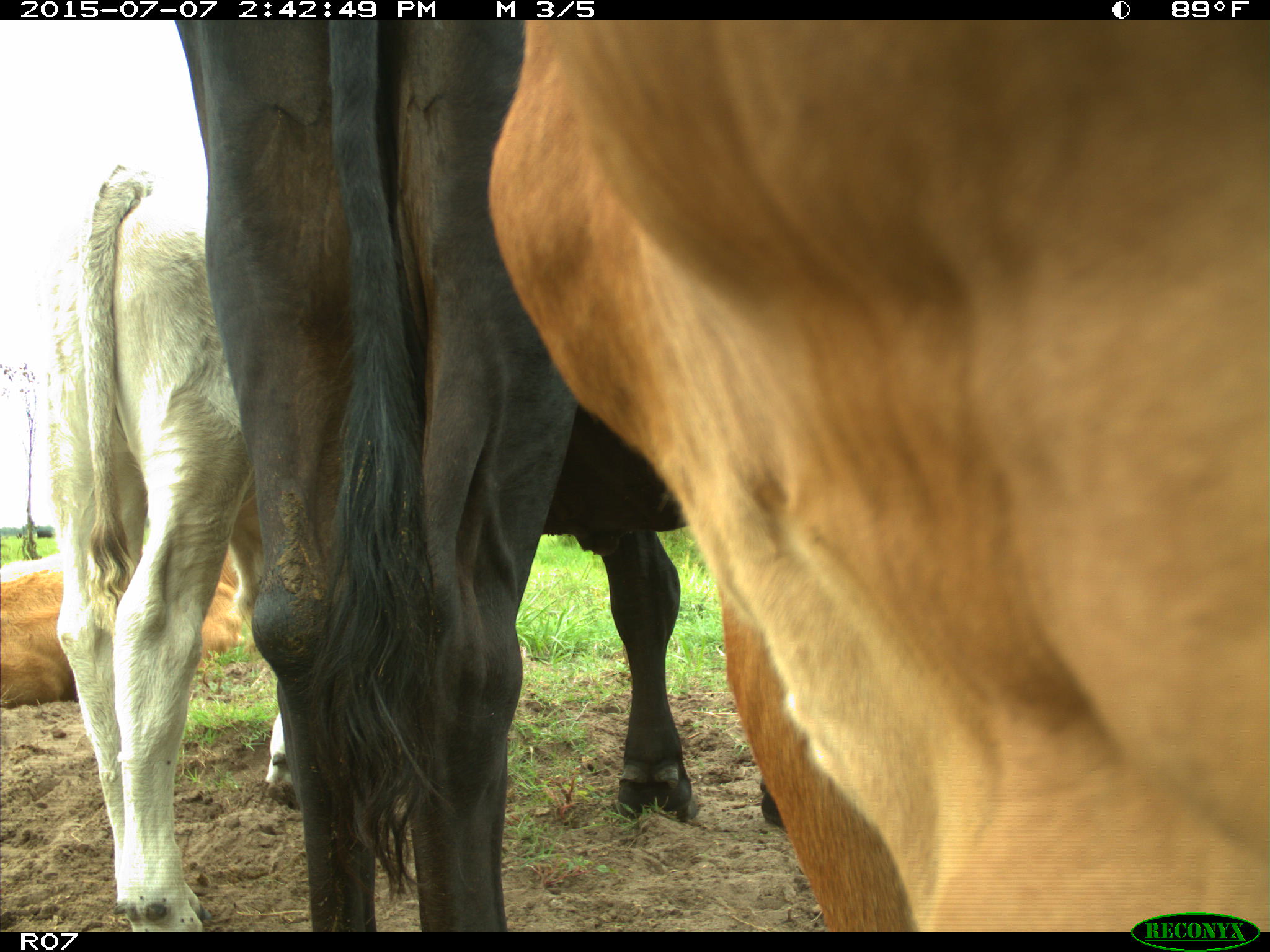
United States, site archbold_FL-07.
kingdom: Animalia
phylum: Chordata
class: Mammalia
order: Artiodactyla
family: Bovidae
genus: Bos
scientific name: Bos taurus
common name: domestic cow